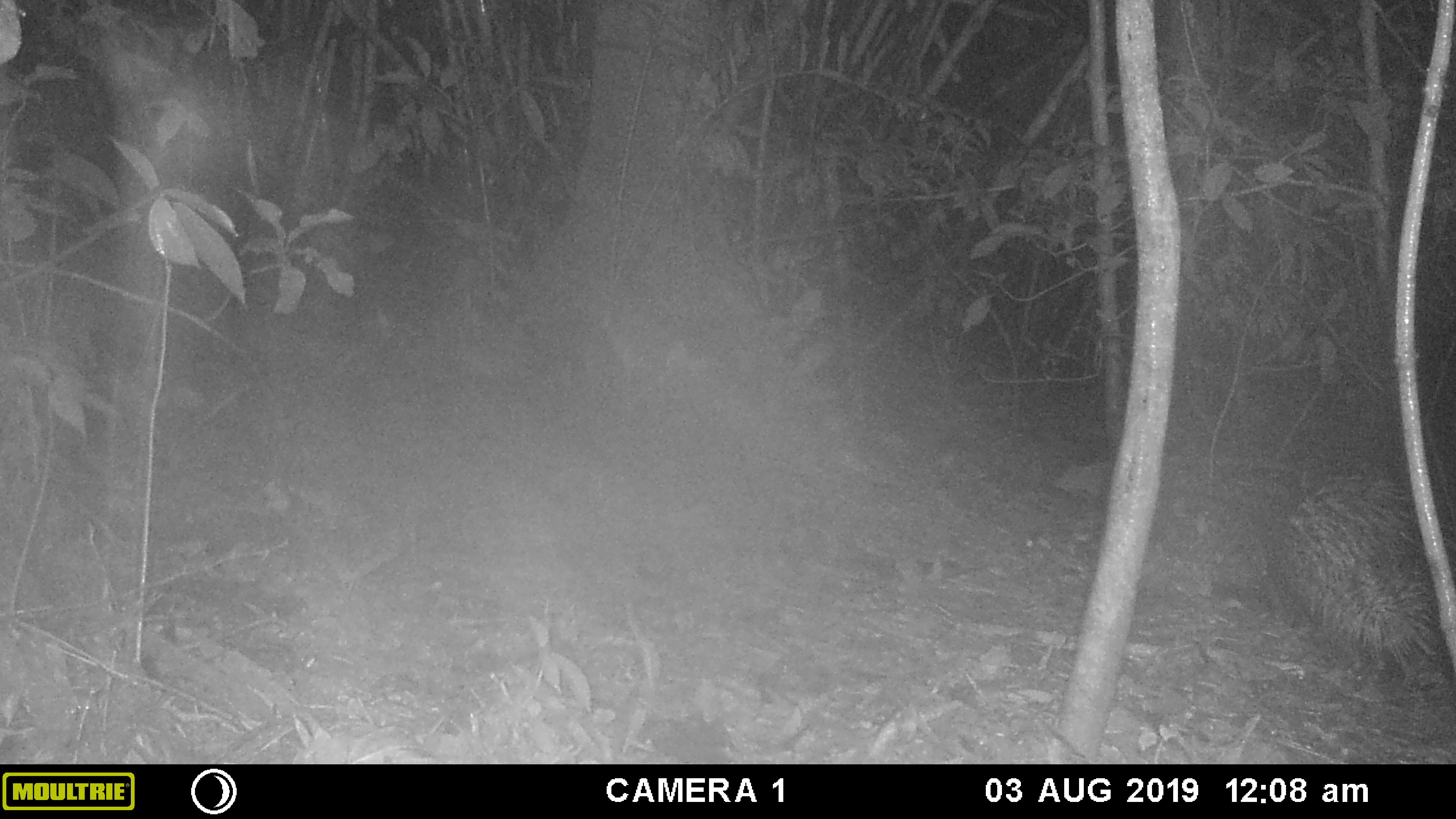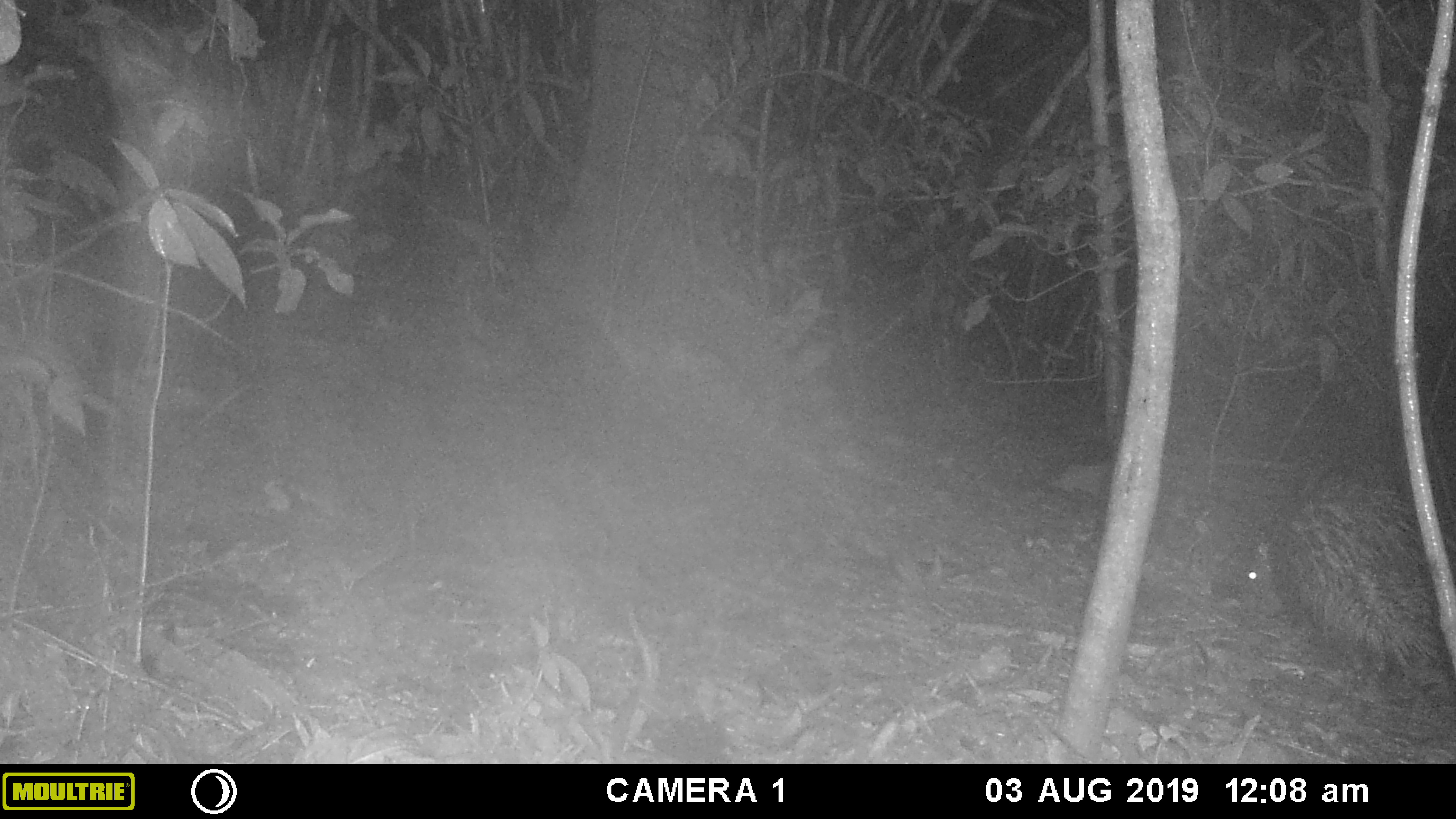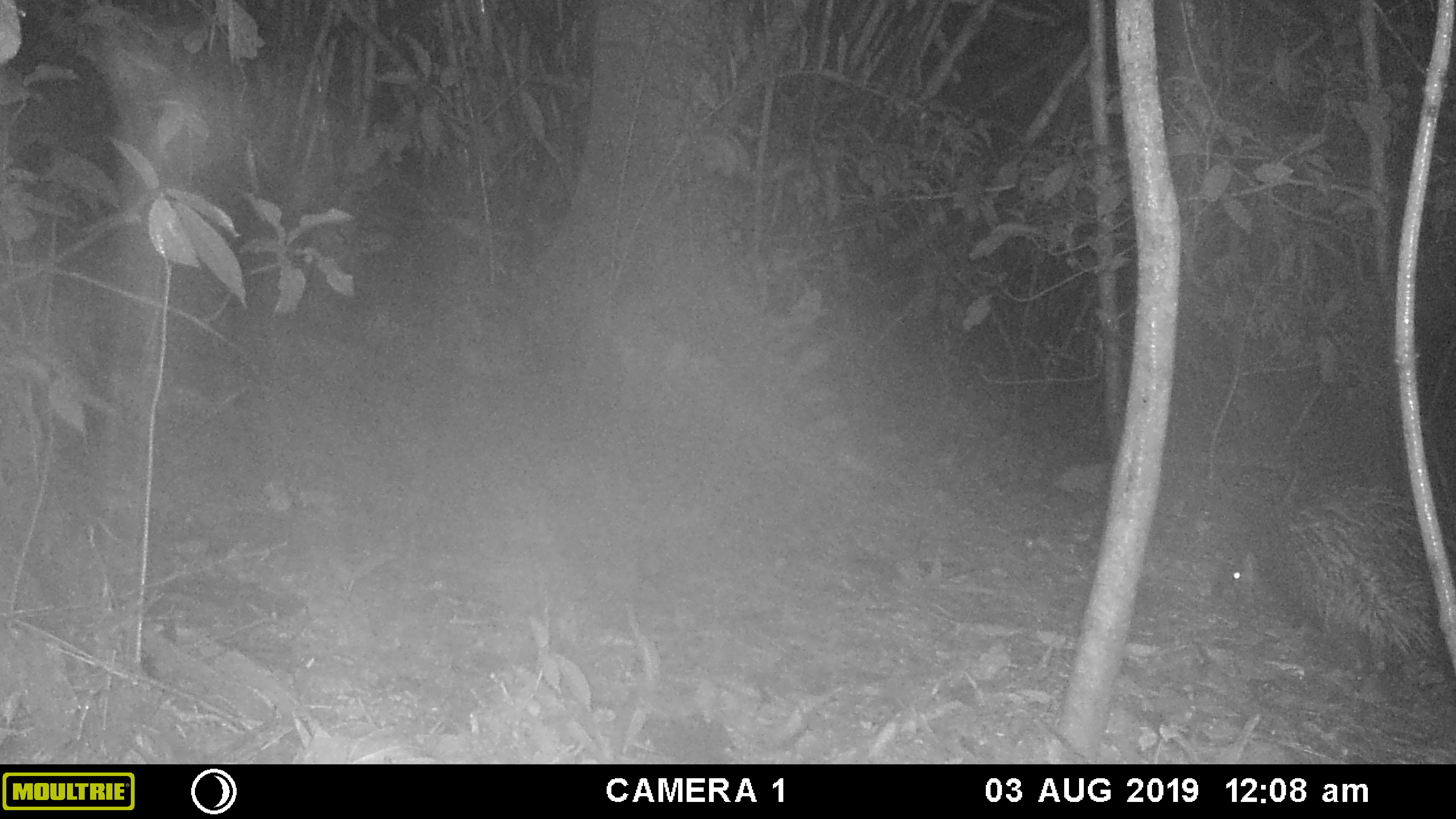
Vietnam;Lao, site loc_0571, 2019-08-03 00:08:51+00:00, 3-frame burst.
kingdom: Animalia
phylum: Chordata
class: Mammalia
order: Rodentia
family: Hystricidae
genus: Hystrix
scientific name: Hystrix brachyura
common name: malayan porcupine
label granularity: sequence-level